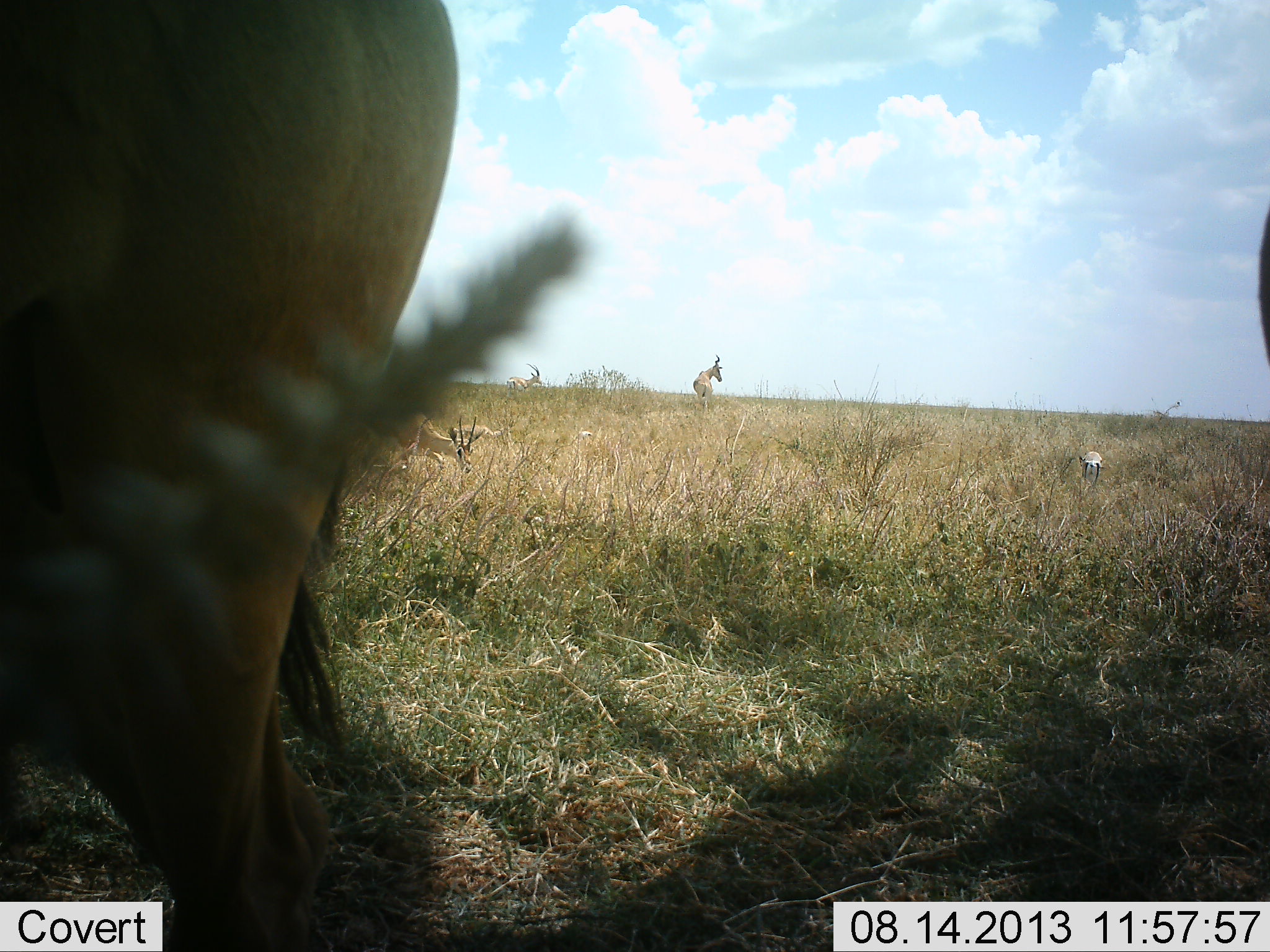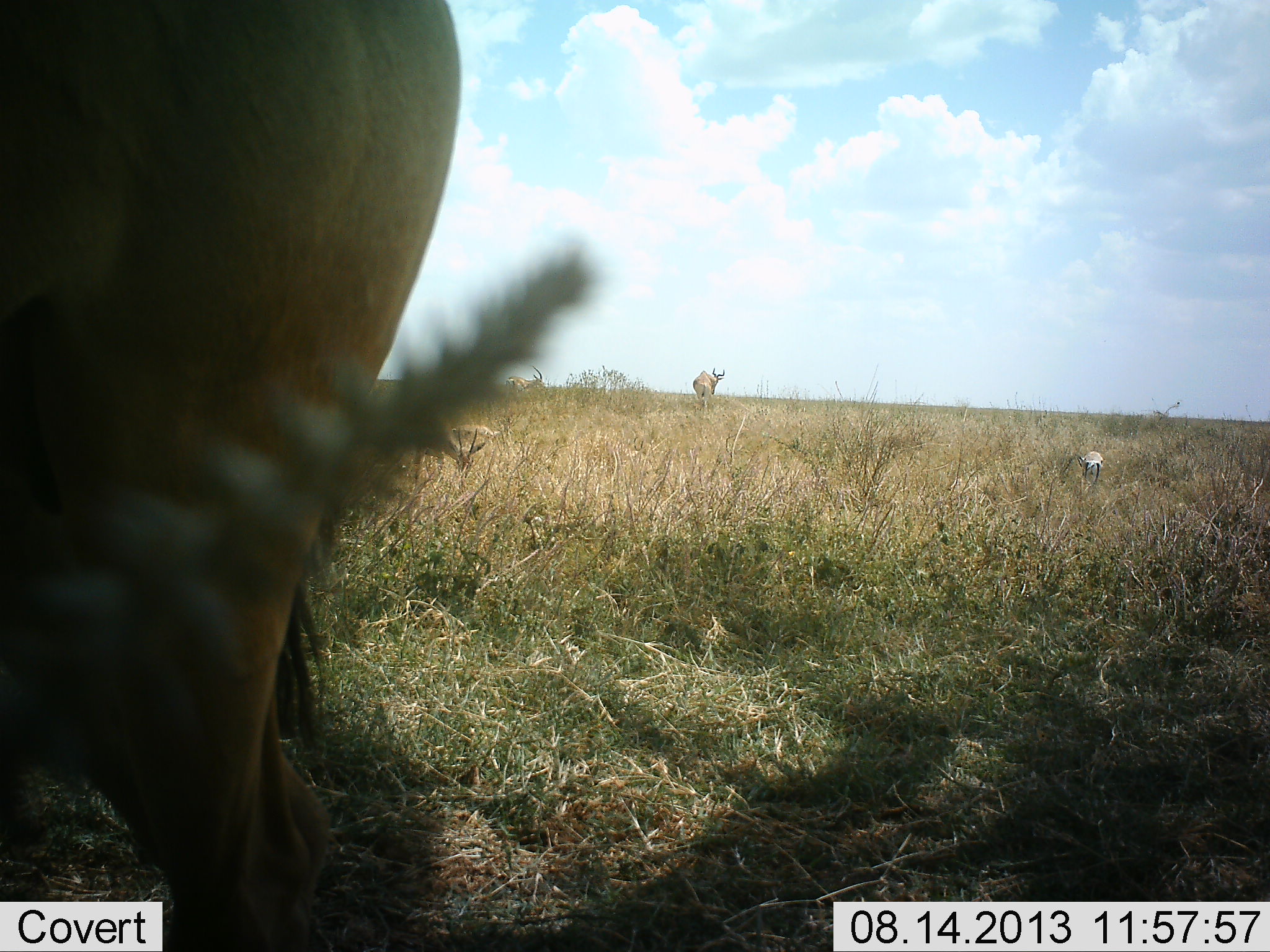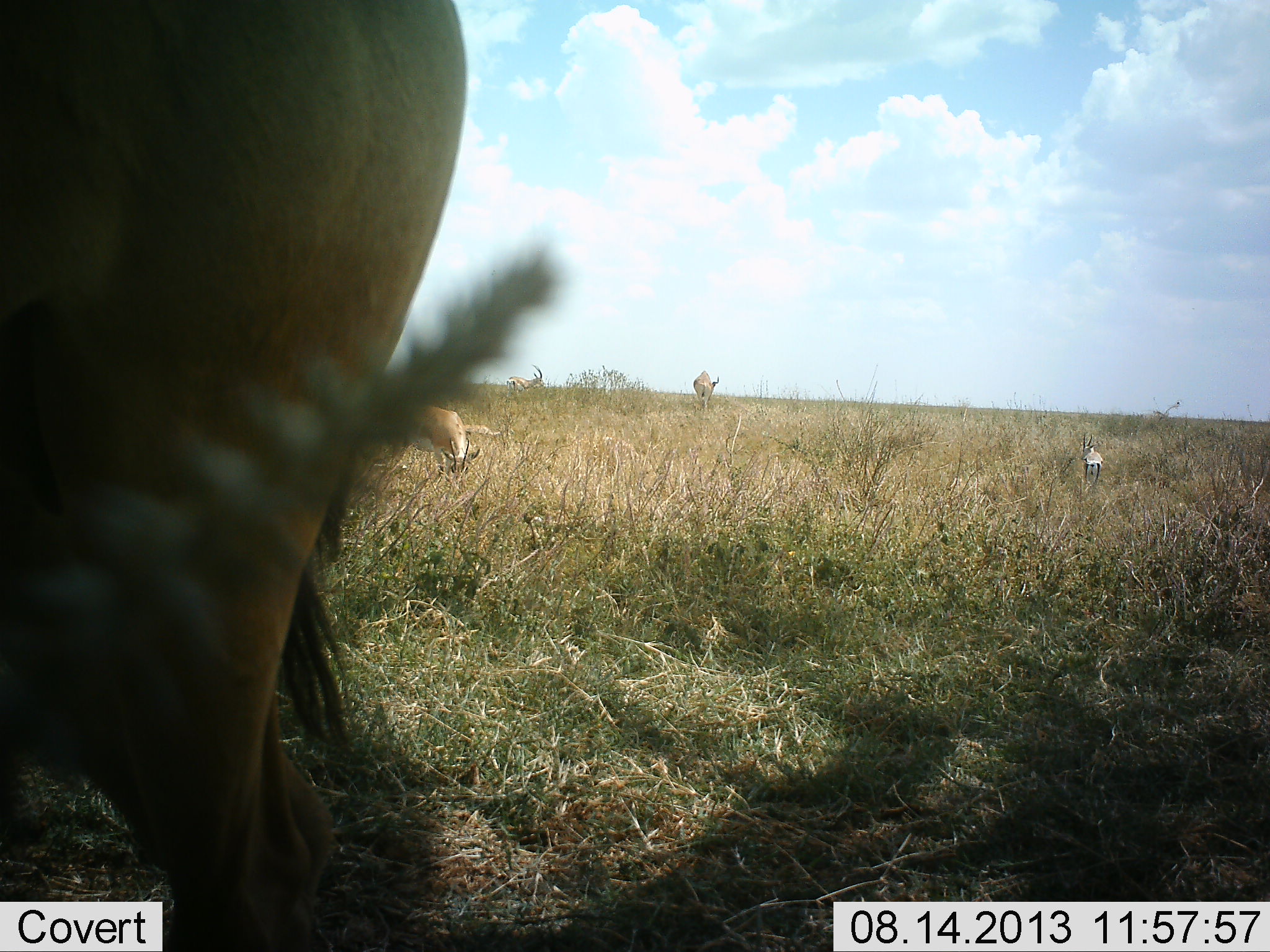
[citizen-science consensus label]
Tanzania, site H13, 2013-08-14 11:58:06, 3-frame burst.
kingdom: Animalia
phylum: Chordata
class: Mammalia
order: Artiodactyla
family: Bovidae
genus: Nanger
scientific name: Nanger granti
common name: grant's gazelle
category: gazellegrants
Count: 4.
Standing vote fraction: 78%.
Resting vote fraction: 22%.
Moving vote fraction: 11%.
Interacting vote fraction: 0%.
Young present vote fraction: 0%.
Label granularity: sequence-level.